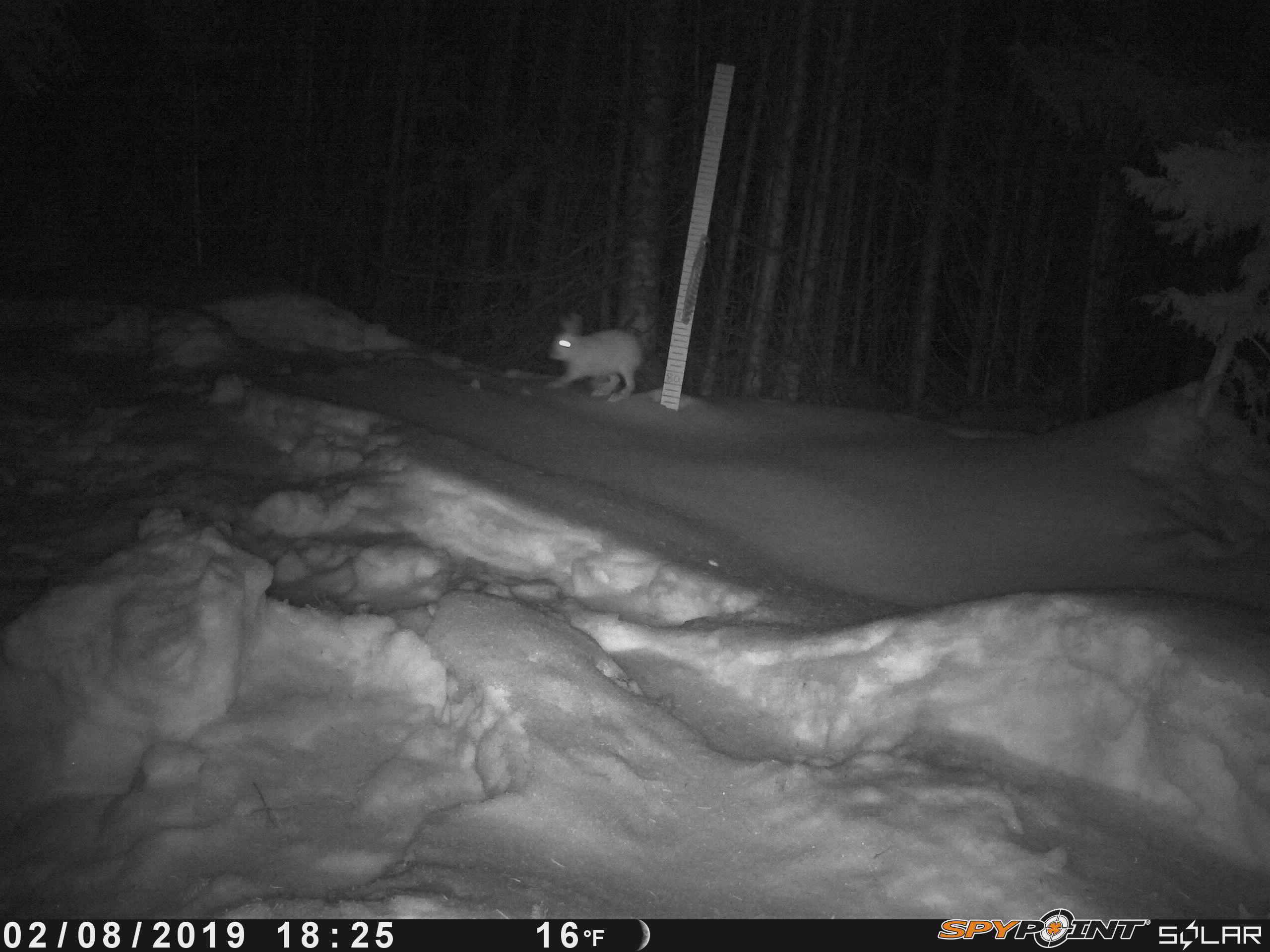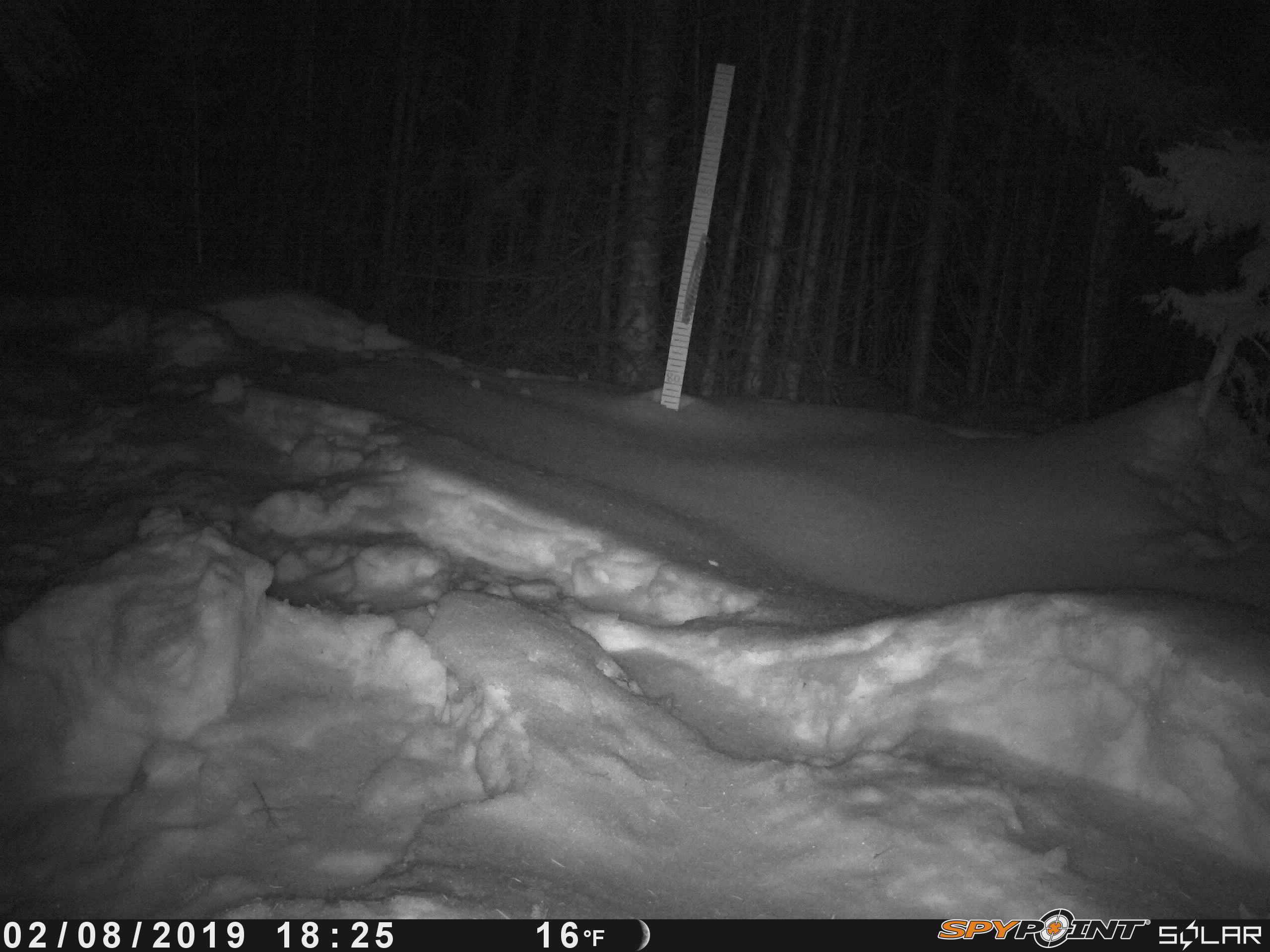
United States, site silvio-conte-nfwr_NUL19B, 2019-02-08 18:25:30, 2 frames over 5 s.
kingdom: Animalia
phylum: Chordata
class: Mammalia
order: Lagomorpha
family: Leporidae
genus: Lepus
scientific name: Lepus americanus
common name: snowshoe hare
Snowshoe hare (Lepus americanus).